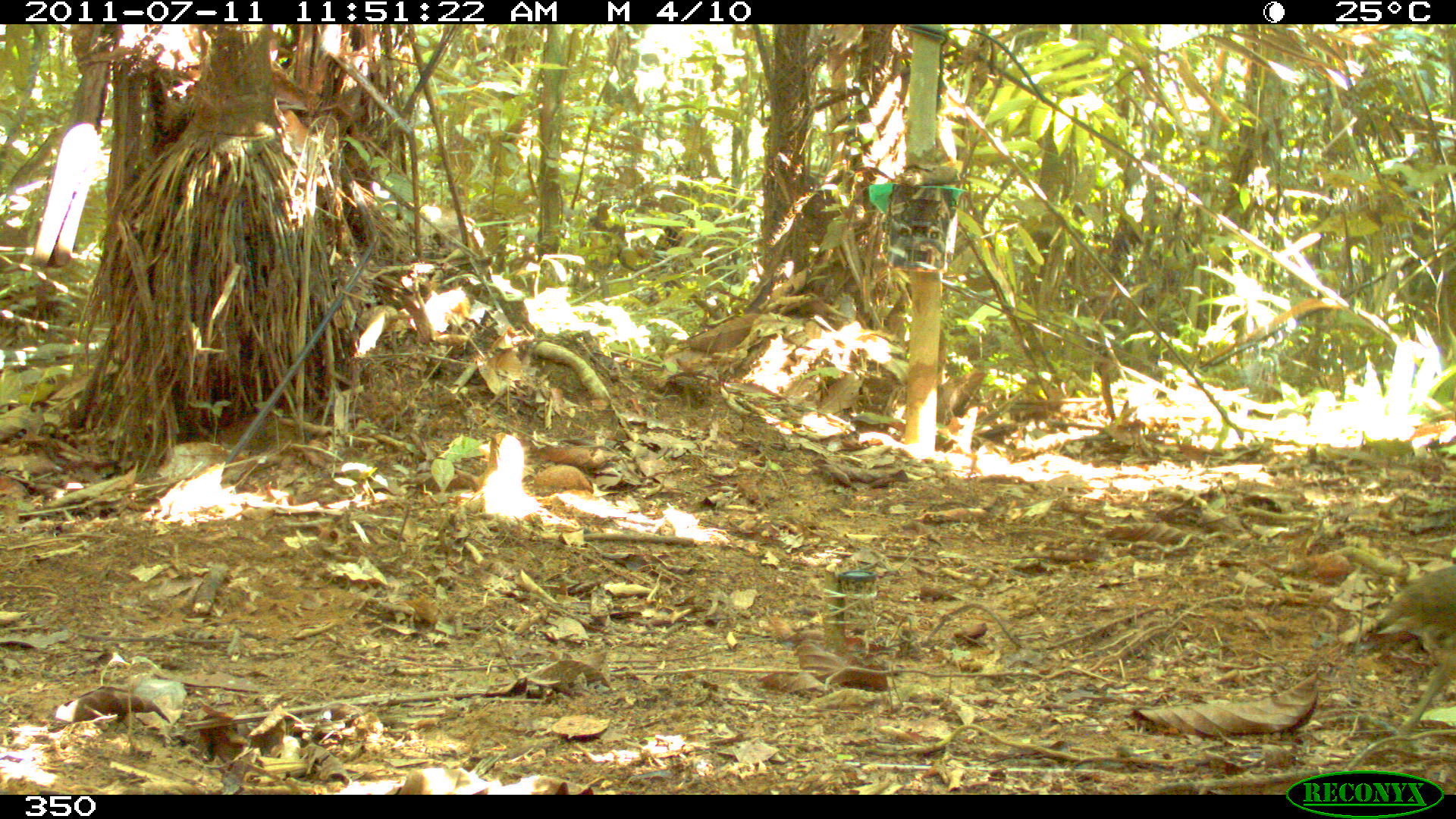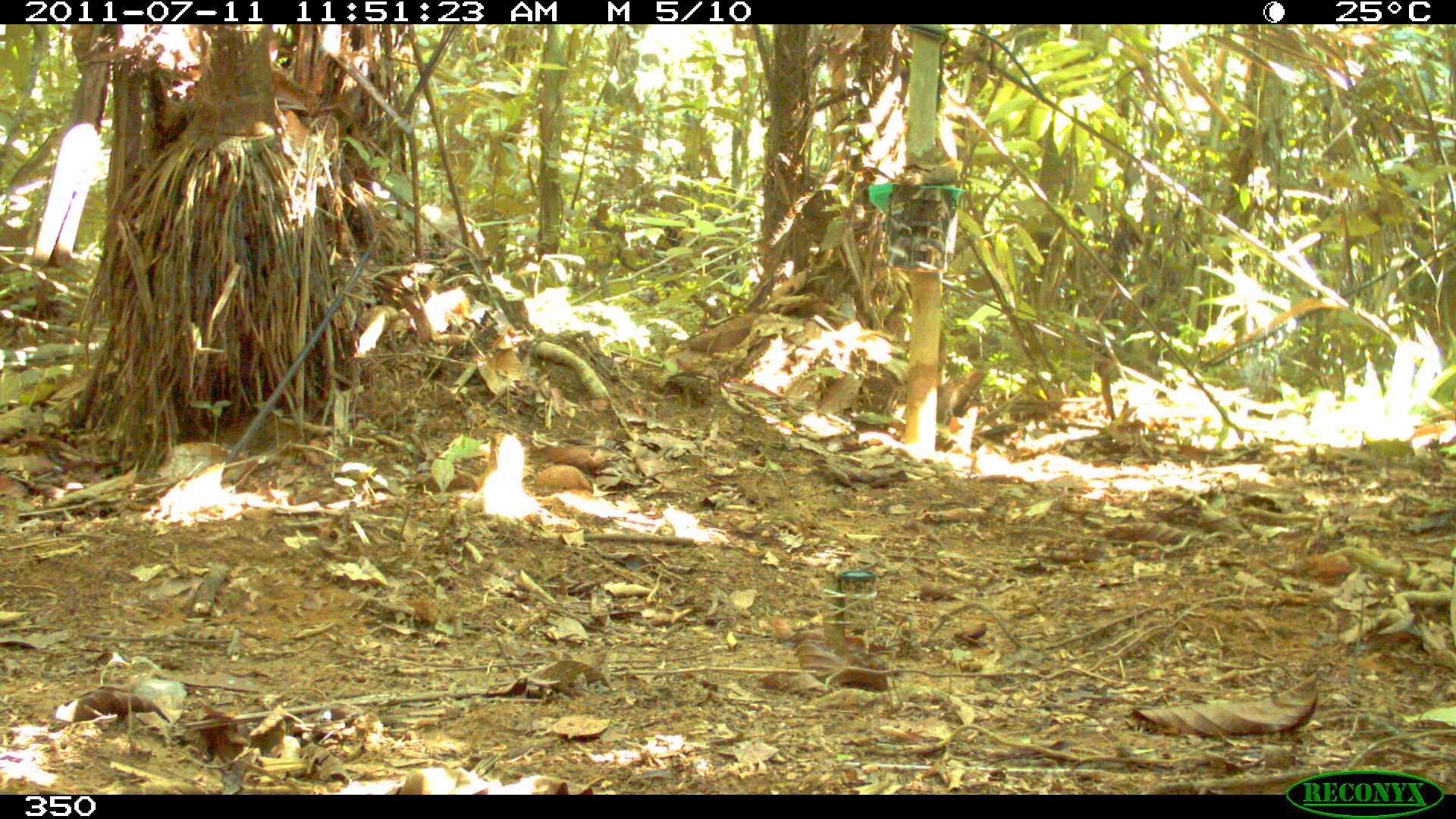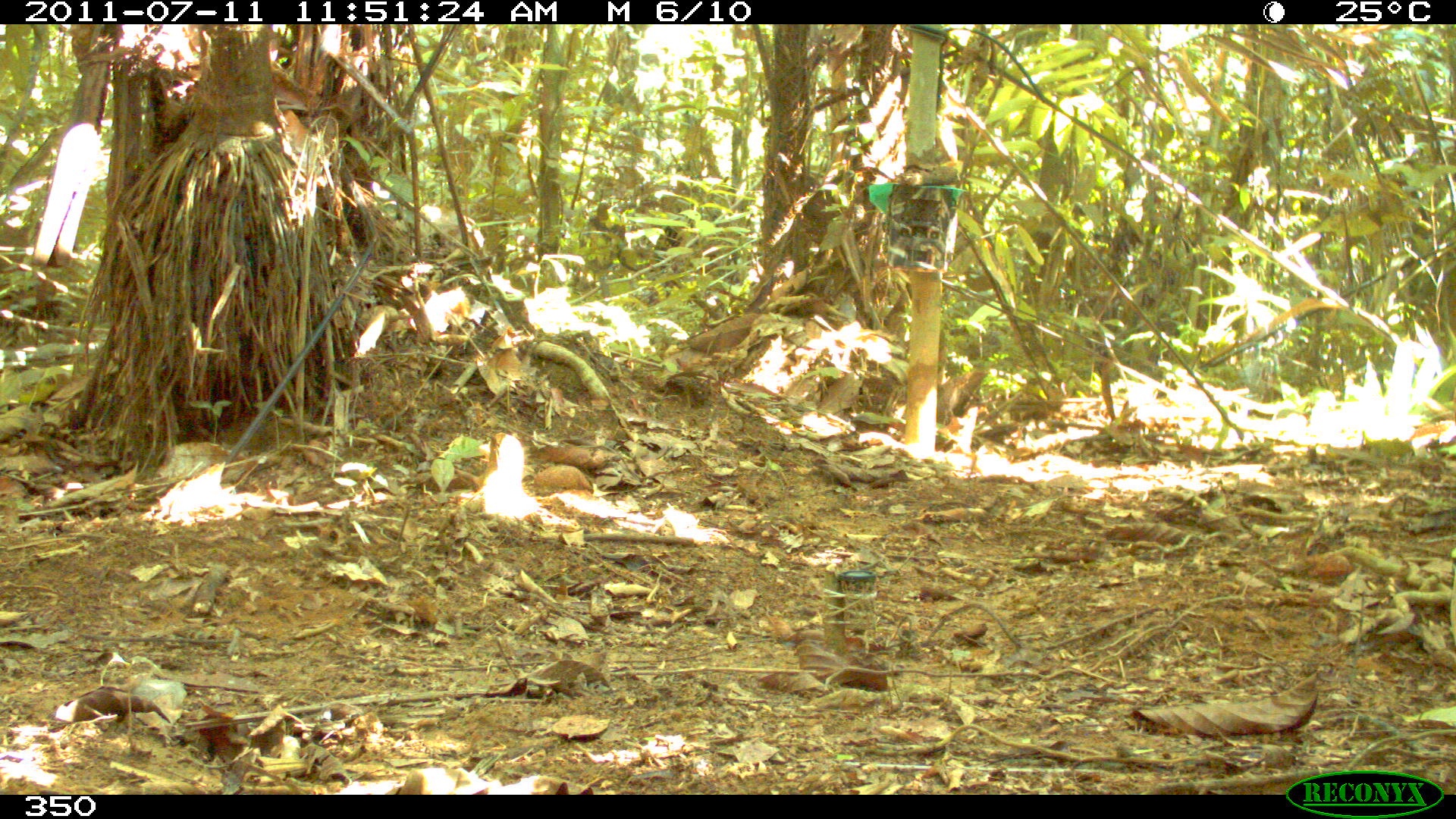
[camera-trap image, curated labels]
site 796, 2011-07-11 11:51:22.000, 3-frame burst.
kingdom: Animalia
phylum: Chordata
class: Aves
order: Galliformes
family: Phasianidae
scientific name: Phasianidae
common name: quails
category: quail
Quail (quails) (Phasianidae).